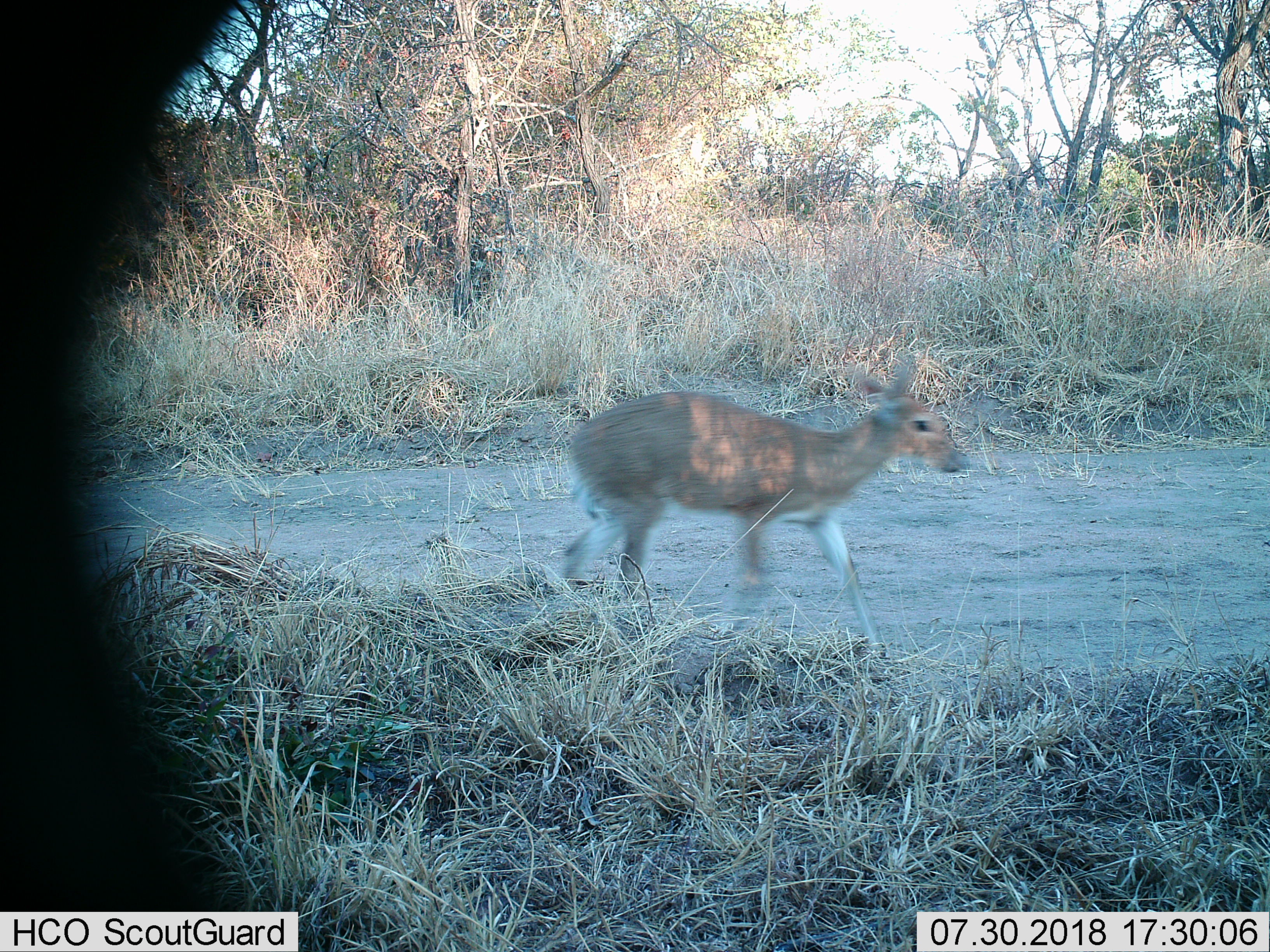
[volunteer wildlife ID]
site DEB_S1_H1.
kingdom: Animalia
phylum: Chordata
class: Mammalia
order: Artiodactyla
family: Bovidae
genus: Sylvicapra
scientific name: Sylvicapra grimmia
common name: common duiker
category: duikercommongrey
Duikercommongrey (common duiker) (Sylvicapra grimmia), count 1. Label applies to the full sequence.